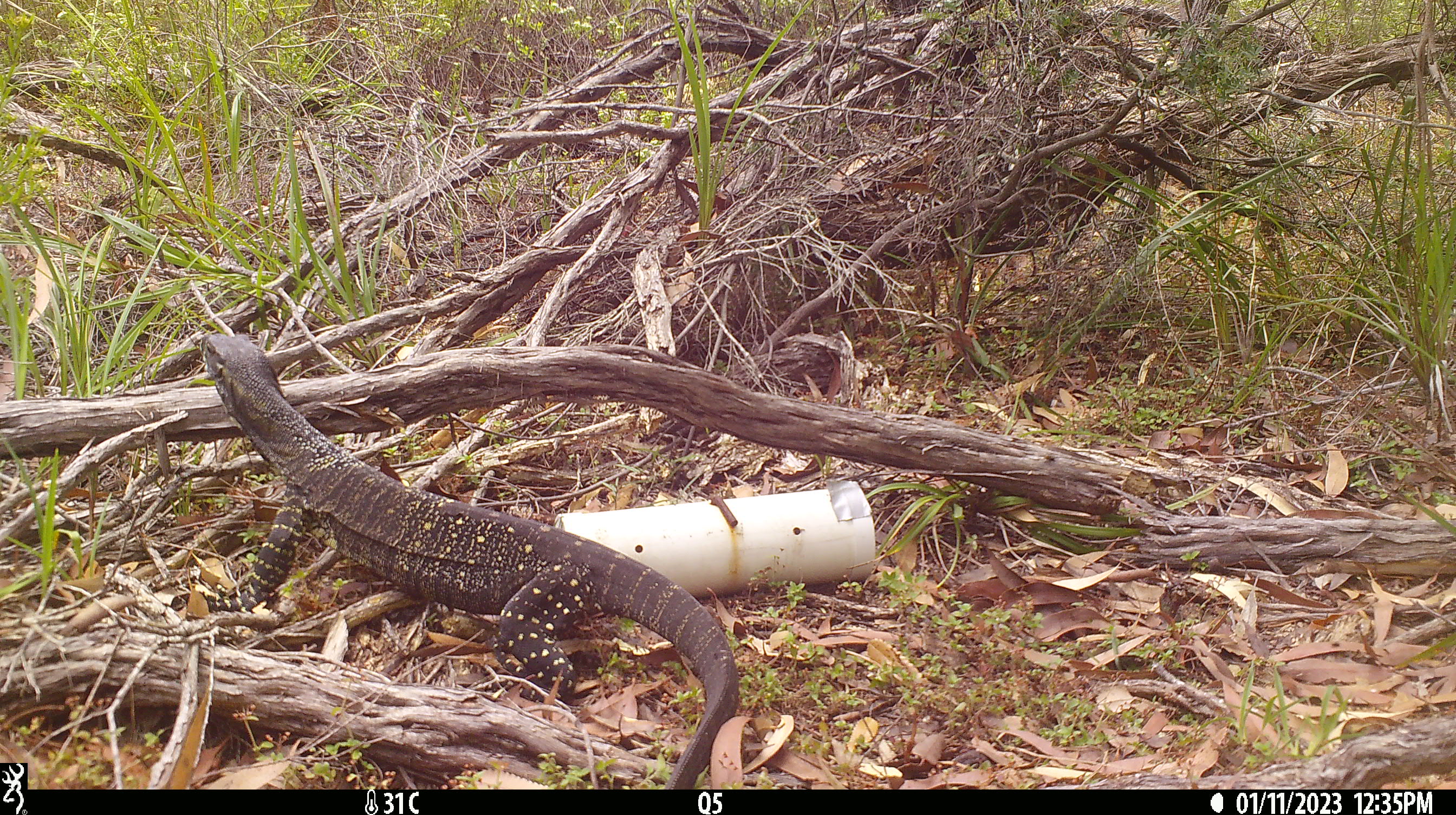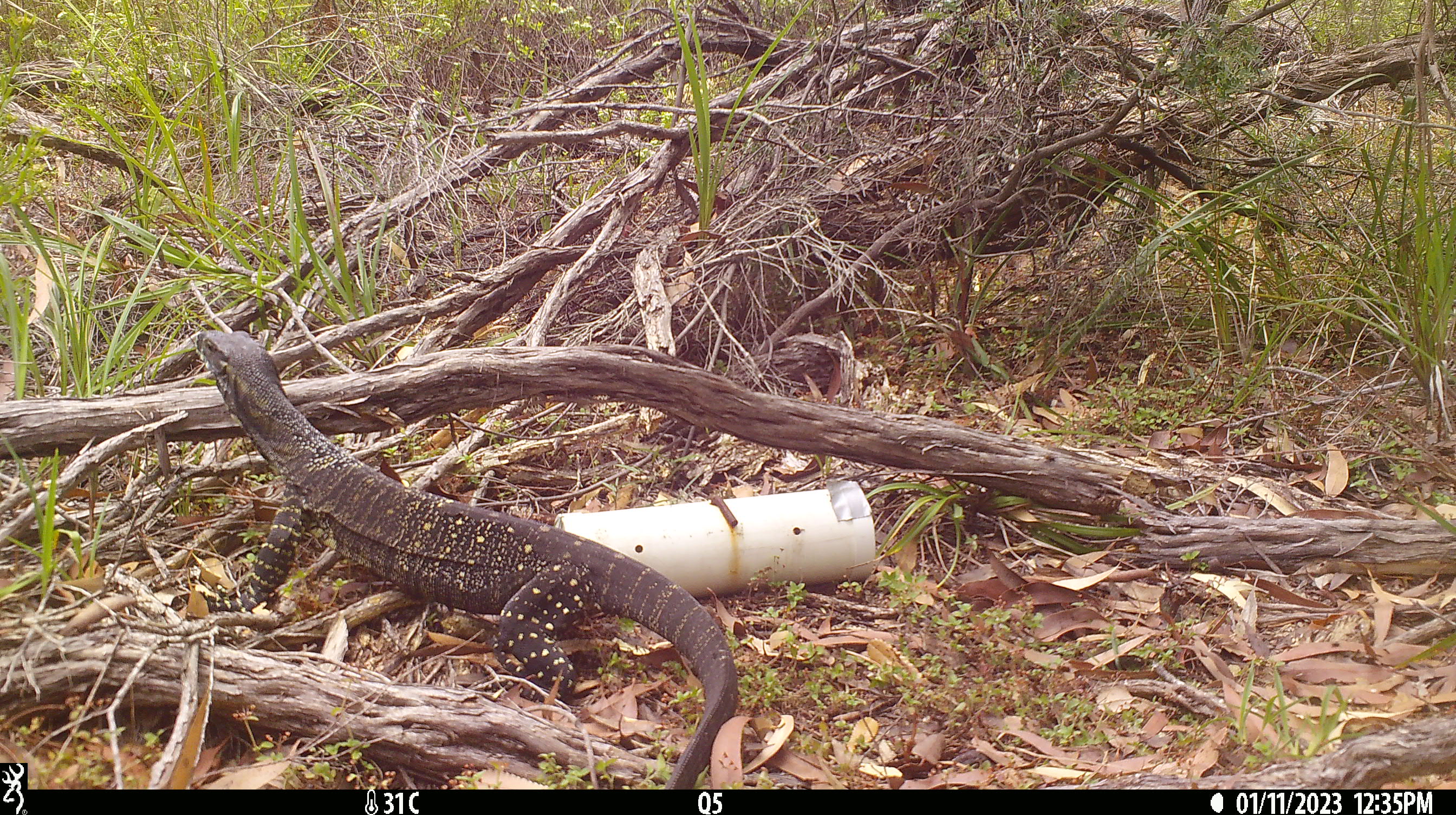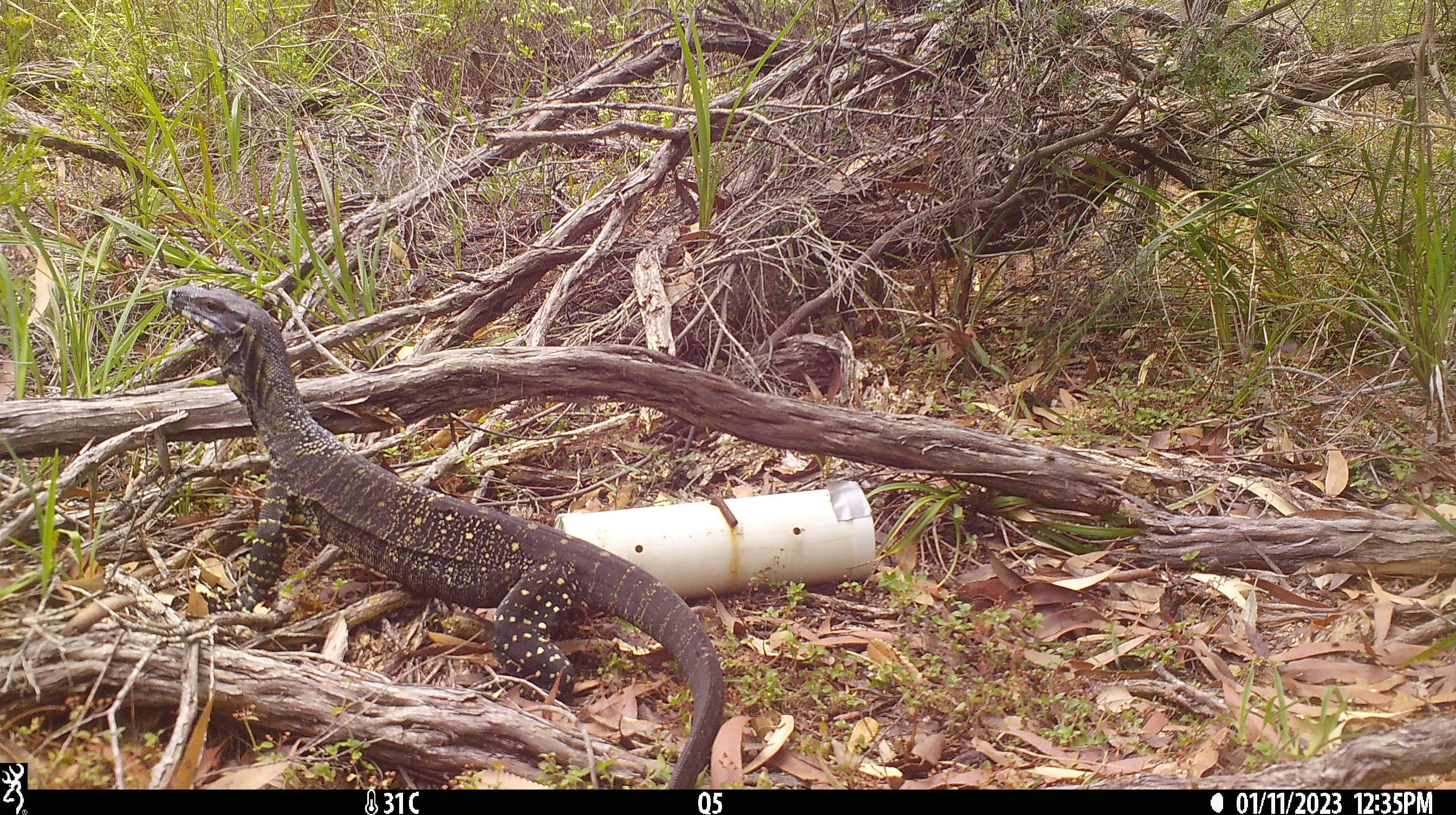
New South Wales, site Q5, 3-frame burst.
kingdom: Animalia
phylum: Chordata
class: Reptilia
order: Squamata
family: Varanidae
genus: Varanus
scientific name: Varanus varius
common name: lace monitor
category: goanna